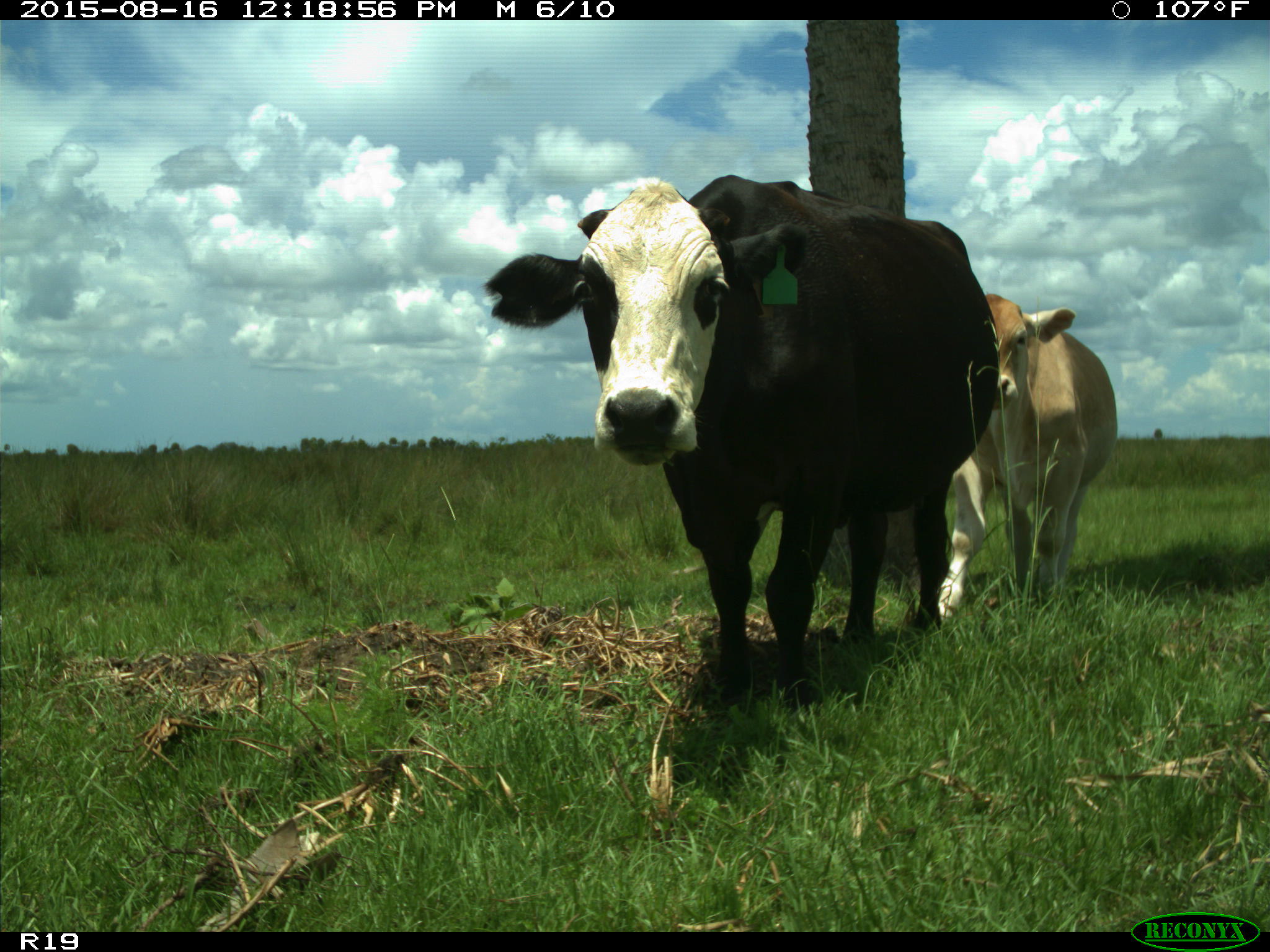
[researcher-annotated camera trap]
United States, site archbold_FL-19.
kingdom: Animalia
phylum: Chordata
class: Mammalia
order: Artiodactyla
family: Bovidae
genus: Bos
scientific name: Bos taurus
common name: domestic cow